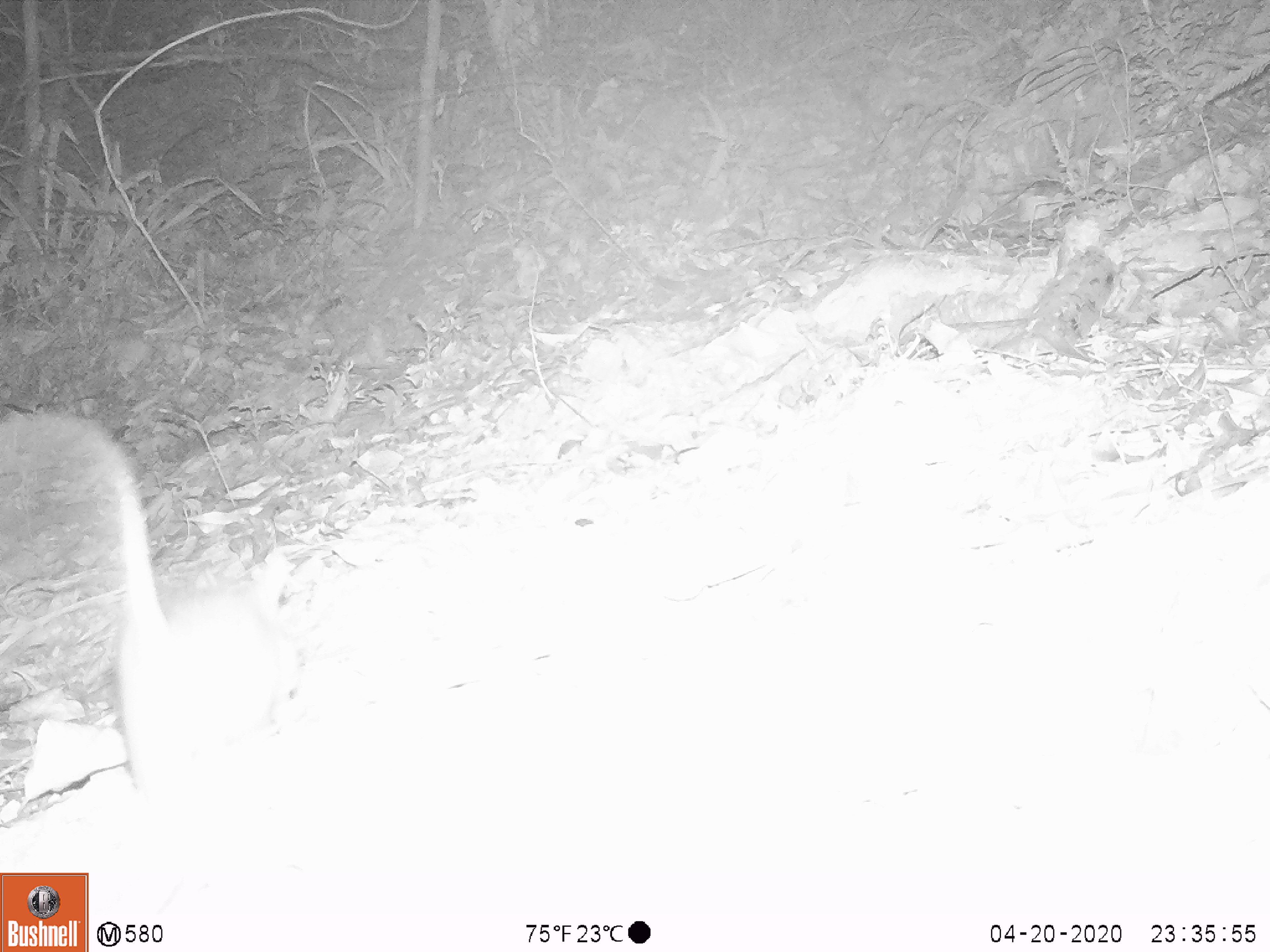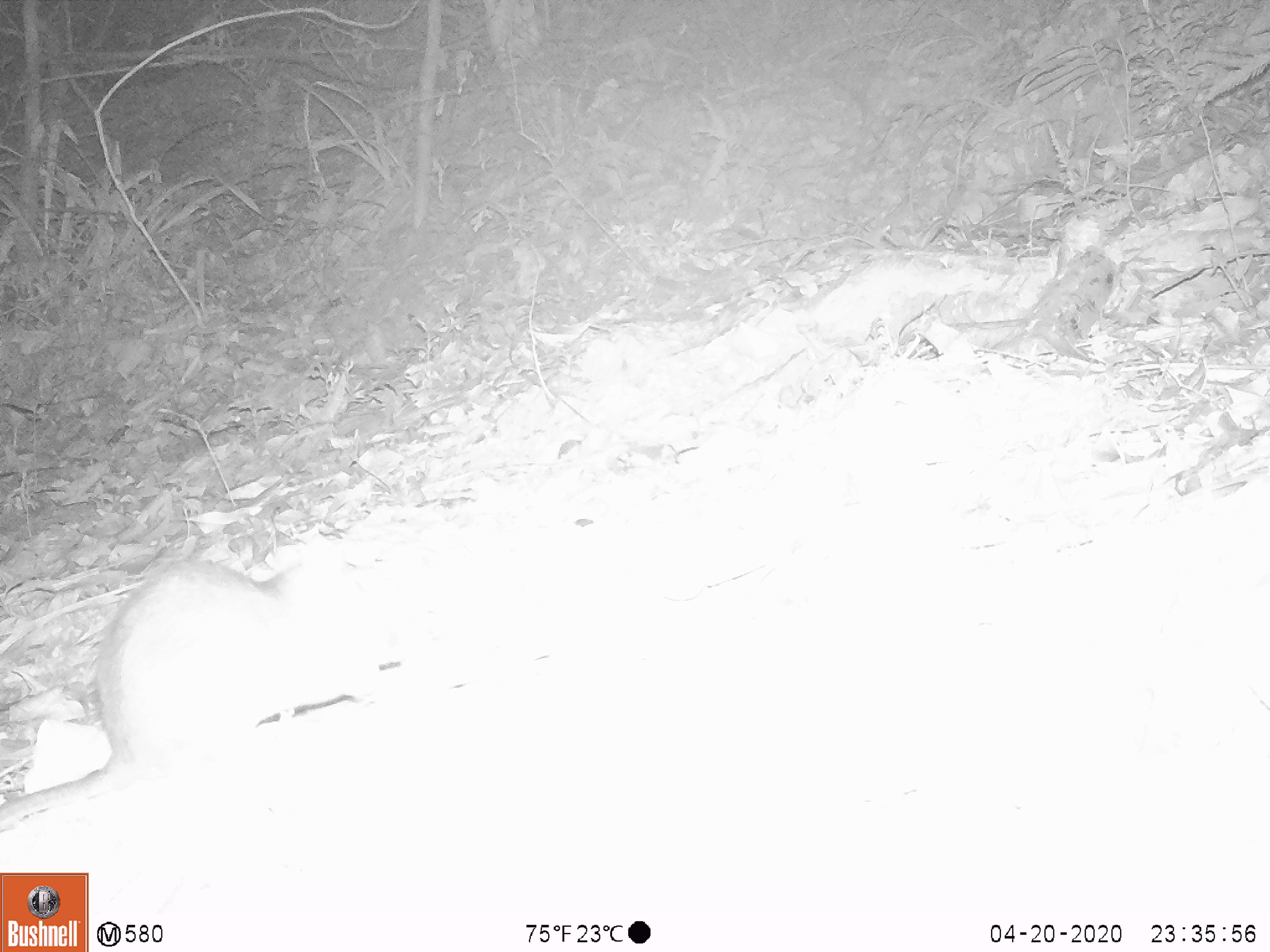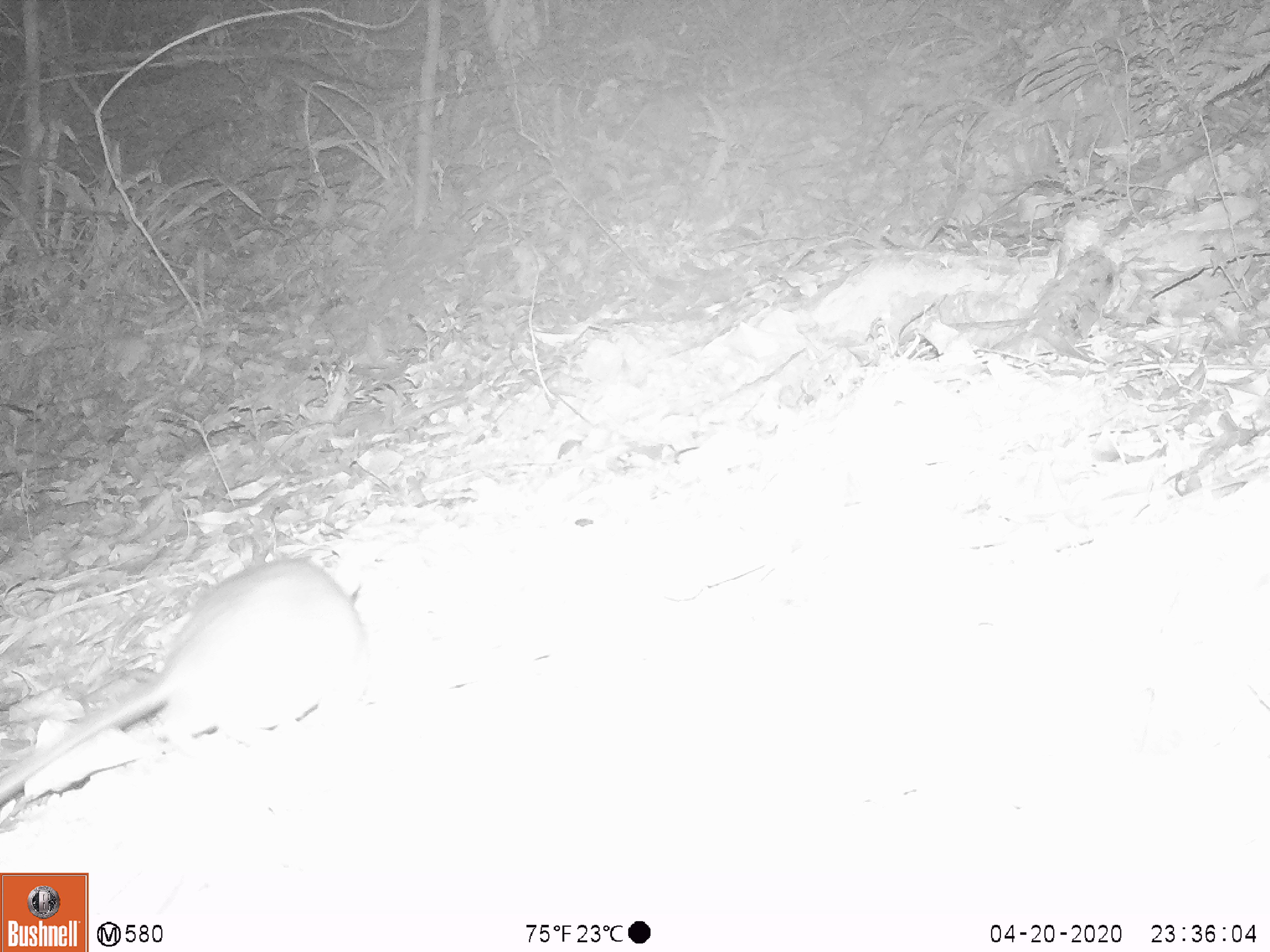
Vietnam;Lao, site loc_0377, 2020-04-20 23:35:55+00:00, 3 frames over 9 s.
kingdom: Animalia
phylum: Chordata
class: Mammalia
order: Rodentia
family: Muridae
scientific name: Muridae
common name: old-world mice and rats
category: unidentified murid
Unidentified murid (old-world mice and rats) (Muridae). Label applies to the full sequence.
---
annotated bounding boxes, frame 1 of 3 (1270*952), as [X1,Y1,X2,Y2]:
unidentified murid: [0,409,172,802]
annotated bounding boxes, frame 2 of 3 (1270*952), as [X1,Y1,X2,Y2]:
unidentified murid: [0,554,401,831]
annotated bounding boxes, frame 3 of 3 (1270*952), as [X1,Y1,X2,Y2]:
unidentified murid: [0,555,367,806]